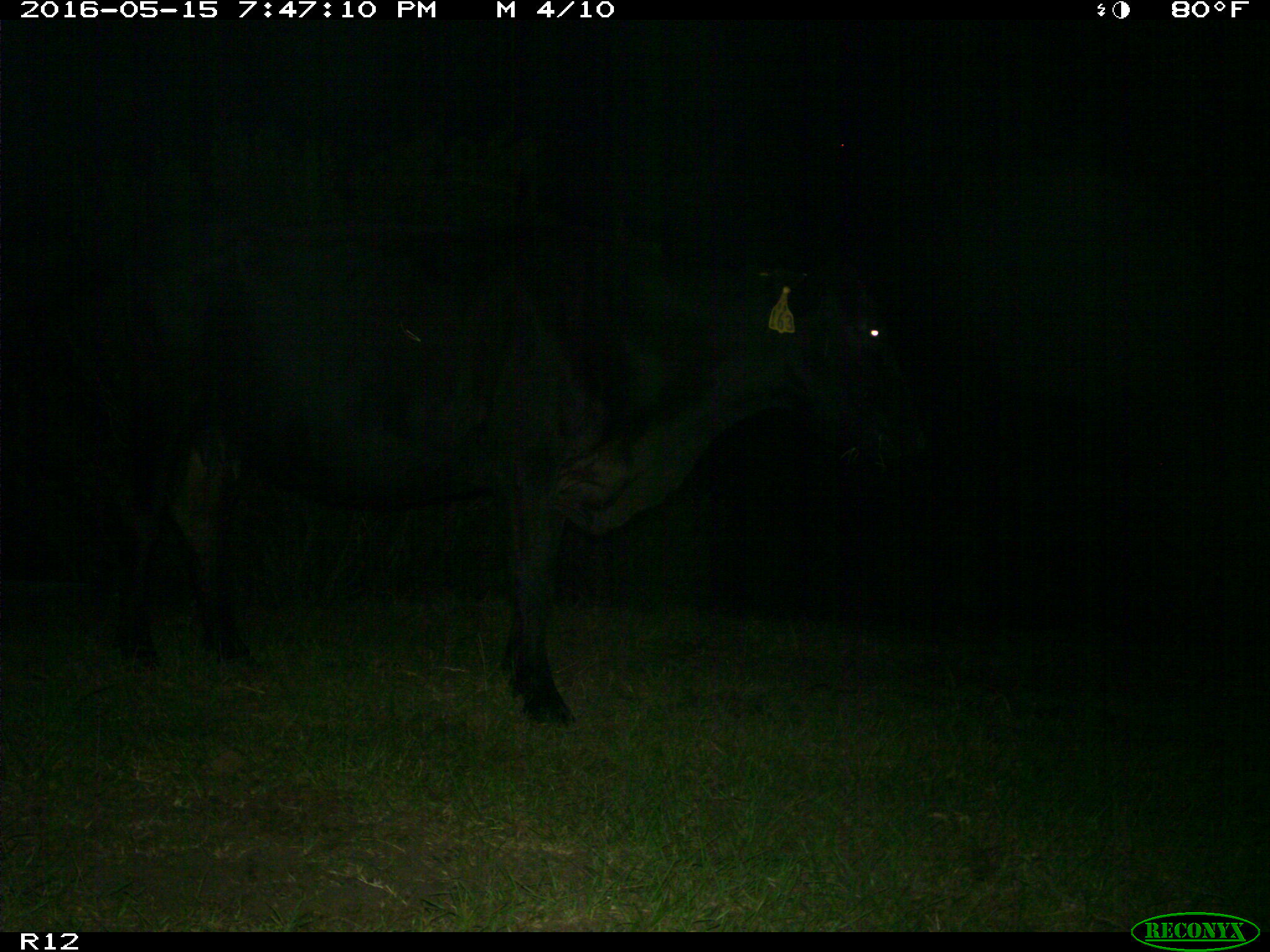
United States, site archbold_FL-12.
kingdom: Animalia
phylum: Chordata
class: Mammalia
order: Artiodactyla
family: Bovidae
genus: Bos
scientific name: Bos taurus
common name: domestic cow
Bos taurus (domestic cow).